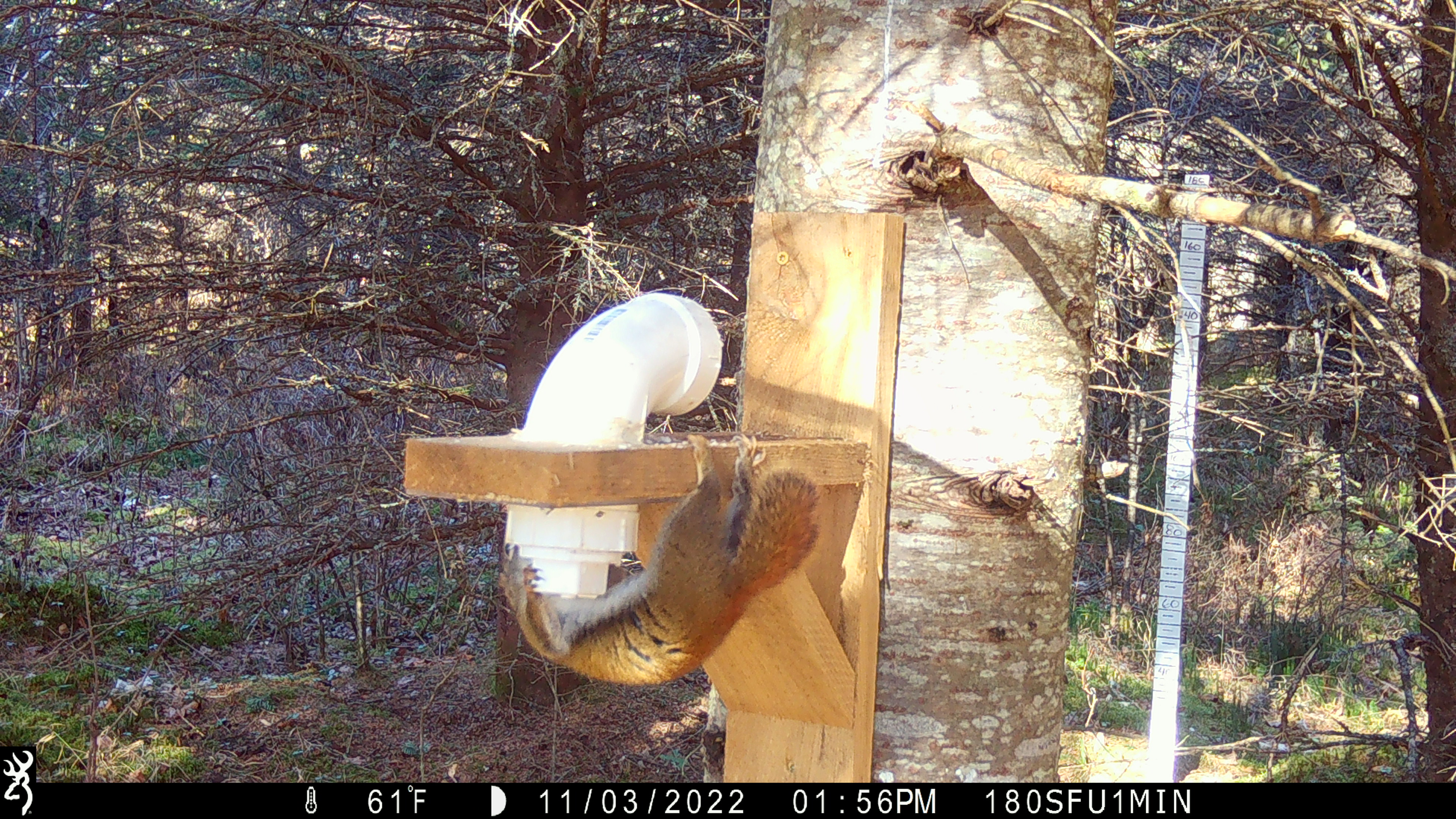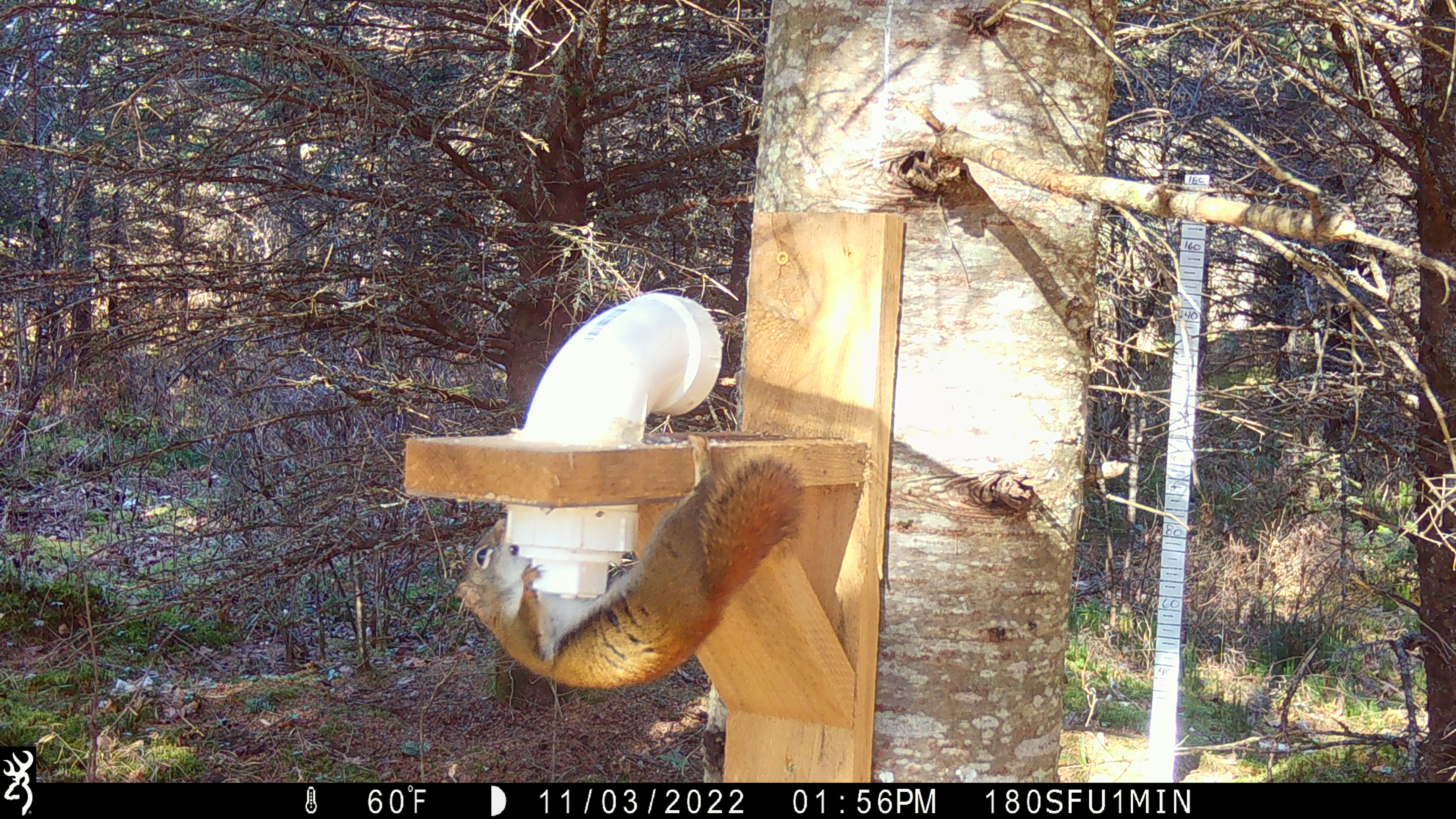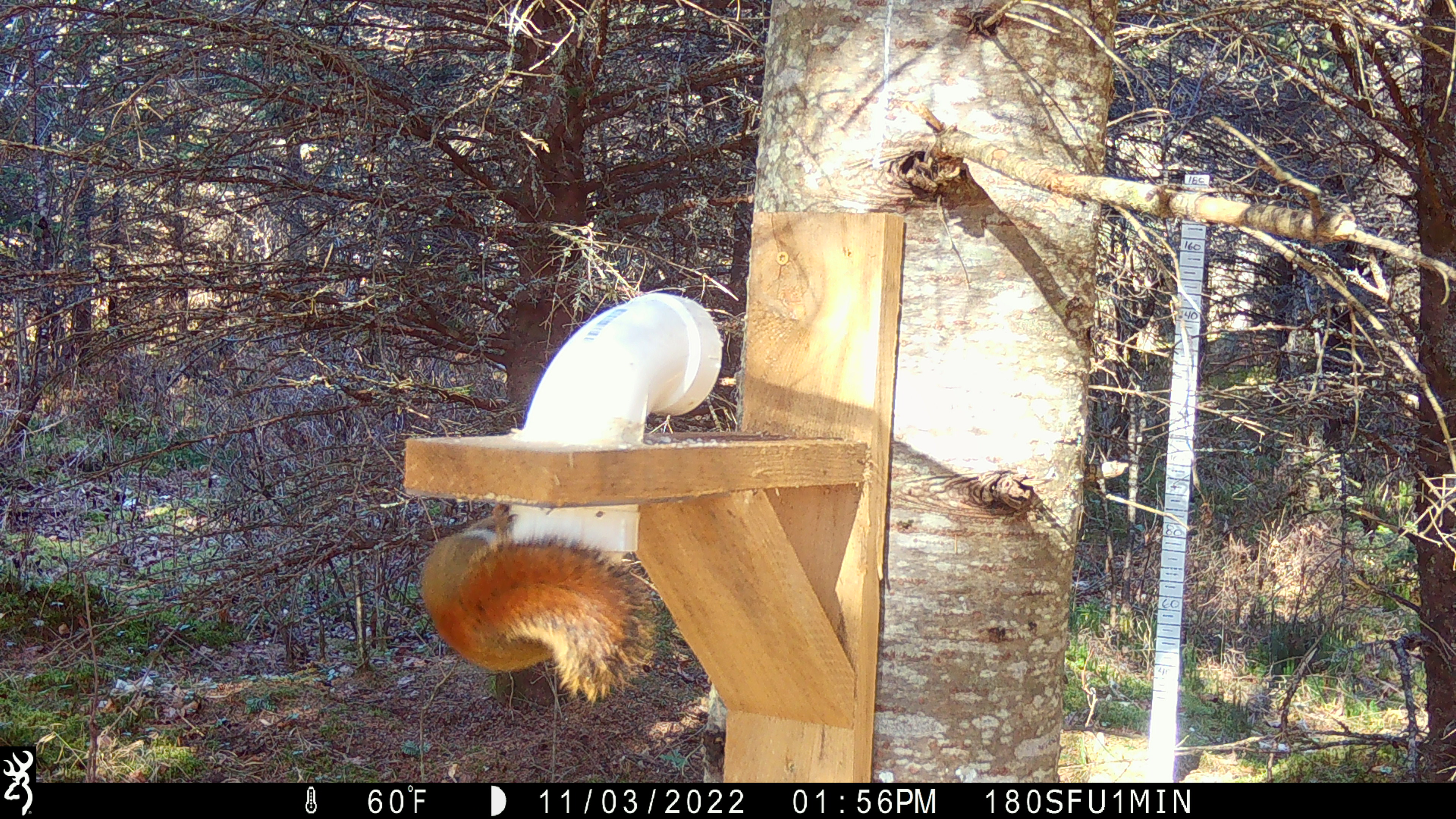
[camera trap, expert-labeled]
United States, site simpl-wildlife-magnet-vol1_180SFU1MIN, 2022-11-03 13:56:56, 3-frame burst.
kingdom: Animalia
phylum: Chordata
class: Mammalia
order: Rodentia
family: Sciuridae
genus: Tamiasciurus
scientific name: Tamiasciurus hudsonicus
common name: red squirrel